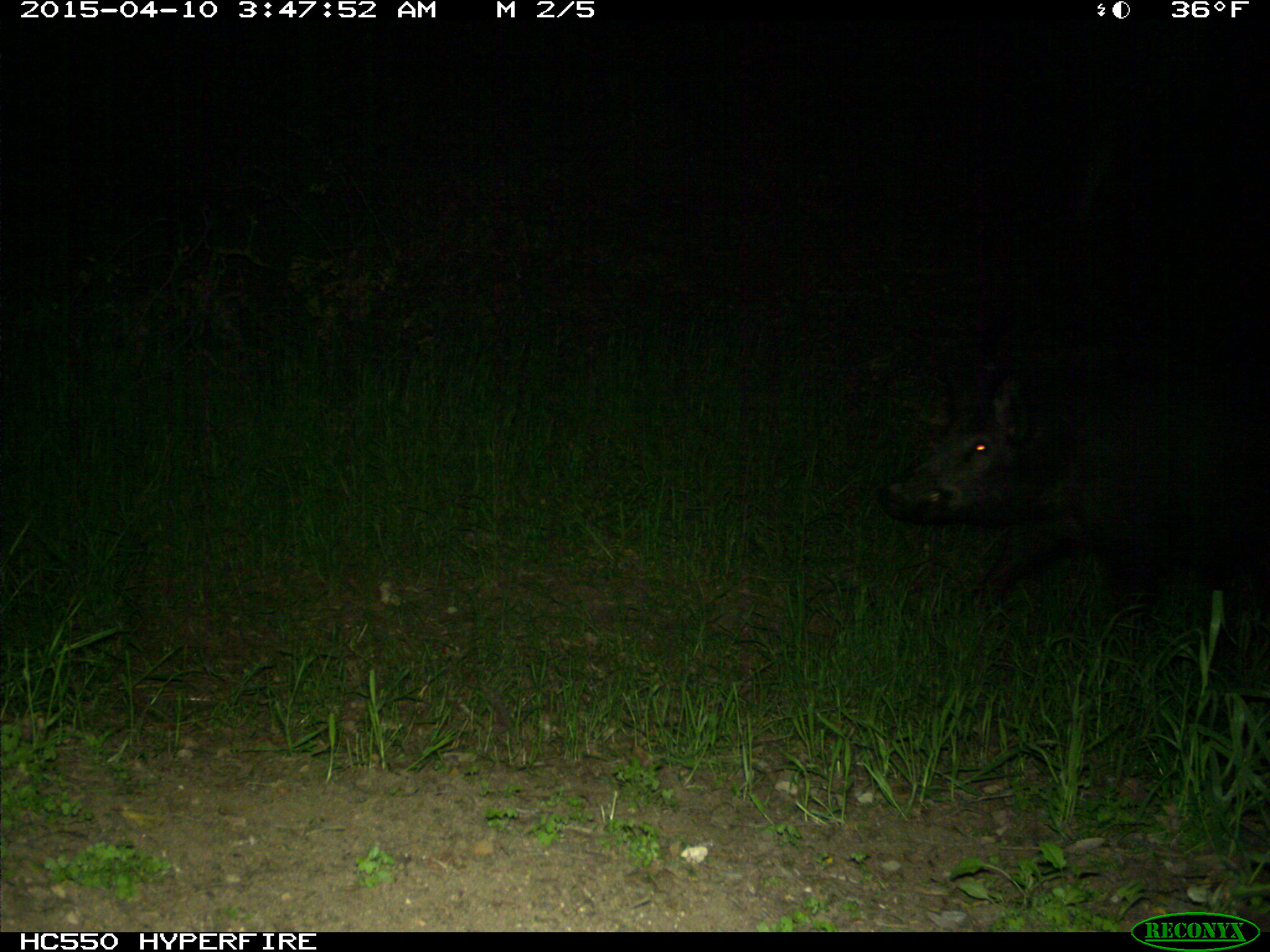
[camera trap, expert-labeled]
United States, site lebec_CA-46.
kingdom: Animalia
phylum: Chordata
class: Mammalia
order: Artiodactyla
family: Suidae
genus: Sus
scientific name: Sus scrofa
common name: wild boar